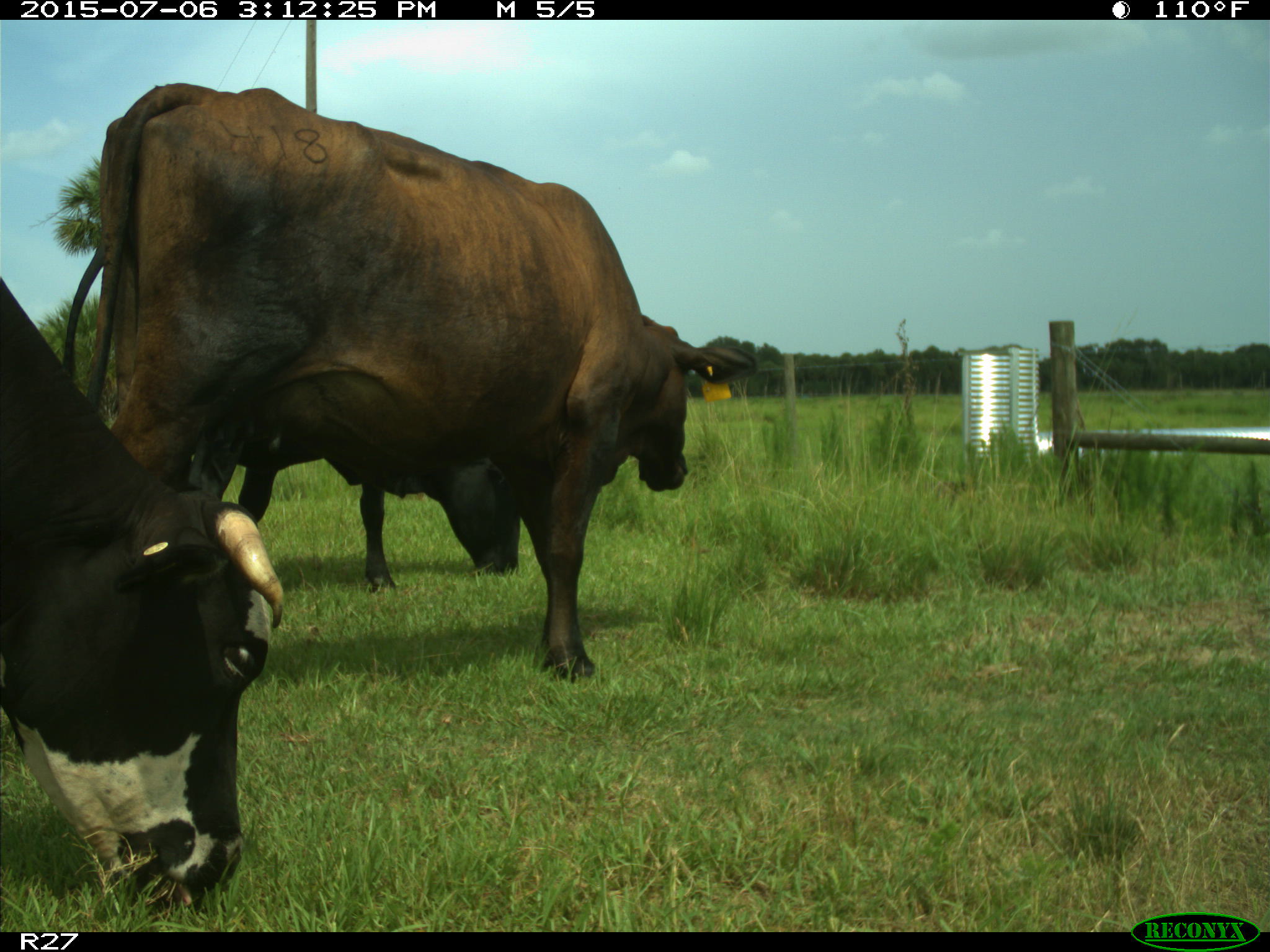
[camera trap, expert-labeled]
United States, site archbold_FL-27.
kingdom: Animalia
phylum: Chordata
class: Mammalia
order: Artiodactyla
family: Bovidae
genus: Bos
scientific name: Bos taurus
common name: domestic cow